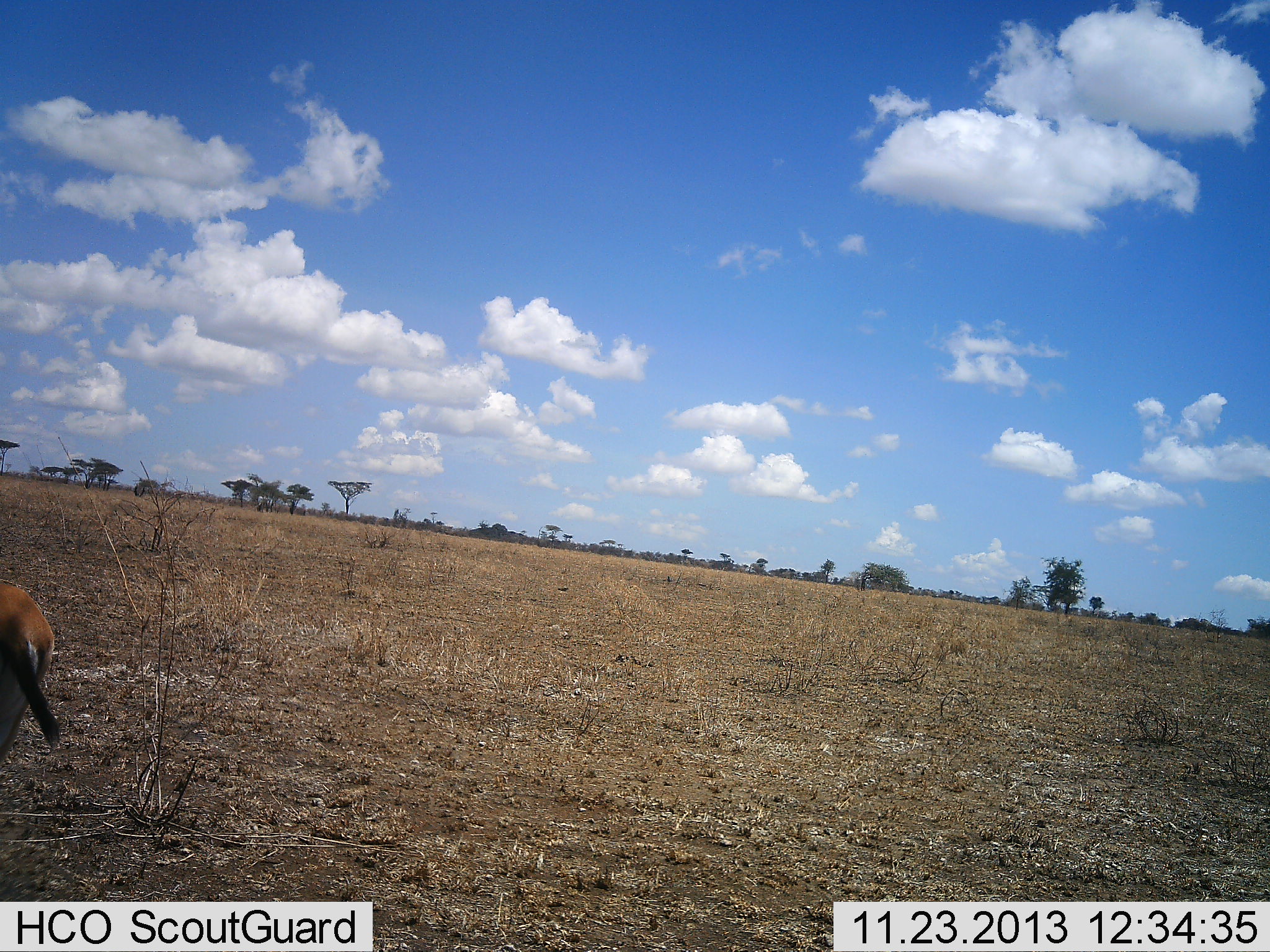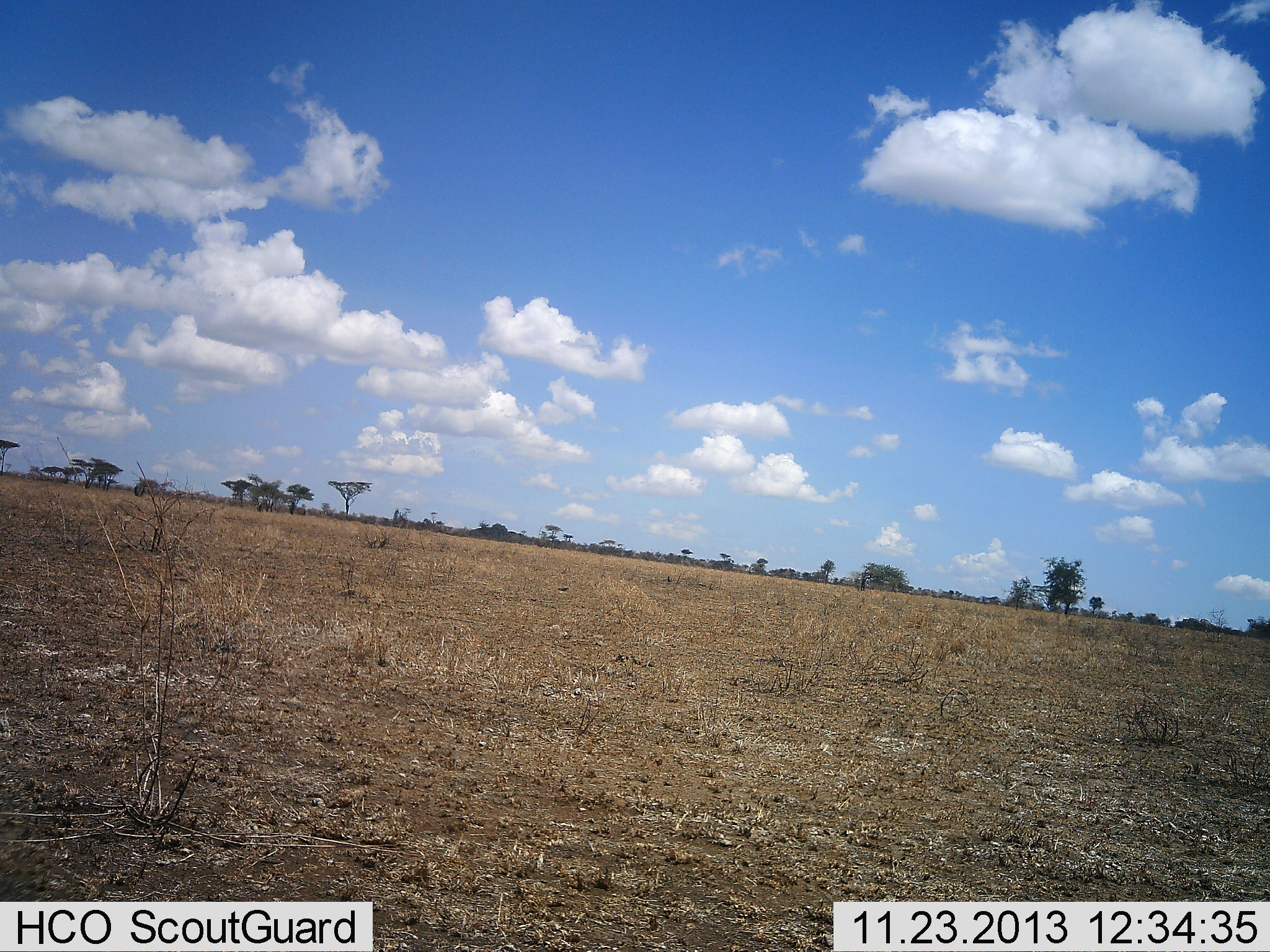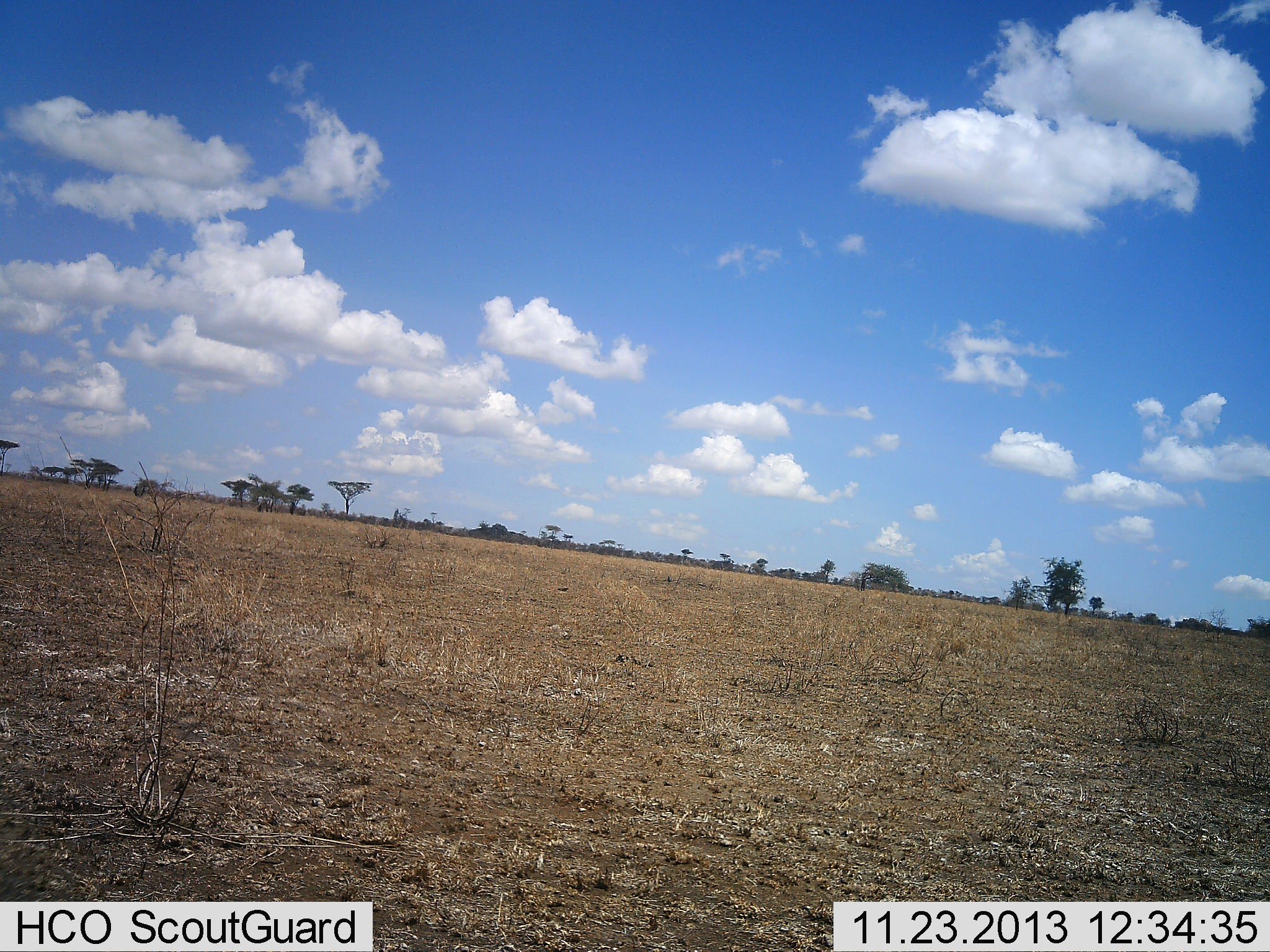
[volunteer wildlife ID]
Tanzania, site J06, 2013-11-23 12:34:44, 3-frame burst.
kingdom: Animalia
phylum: Chordata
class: Mammalia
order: Artiodactyla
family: Bovidae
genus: Eudorcas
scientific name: Eudorcas thomsonii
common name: thomson's gazelle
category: gazellethomsons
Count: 1.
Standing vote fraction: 10%.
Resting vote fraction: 0%.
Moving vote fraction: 100%.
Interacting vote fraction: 0%.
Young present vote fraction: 0%.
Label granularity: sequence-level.